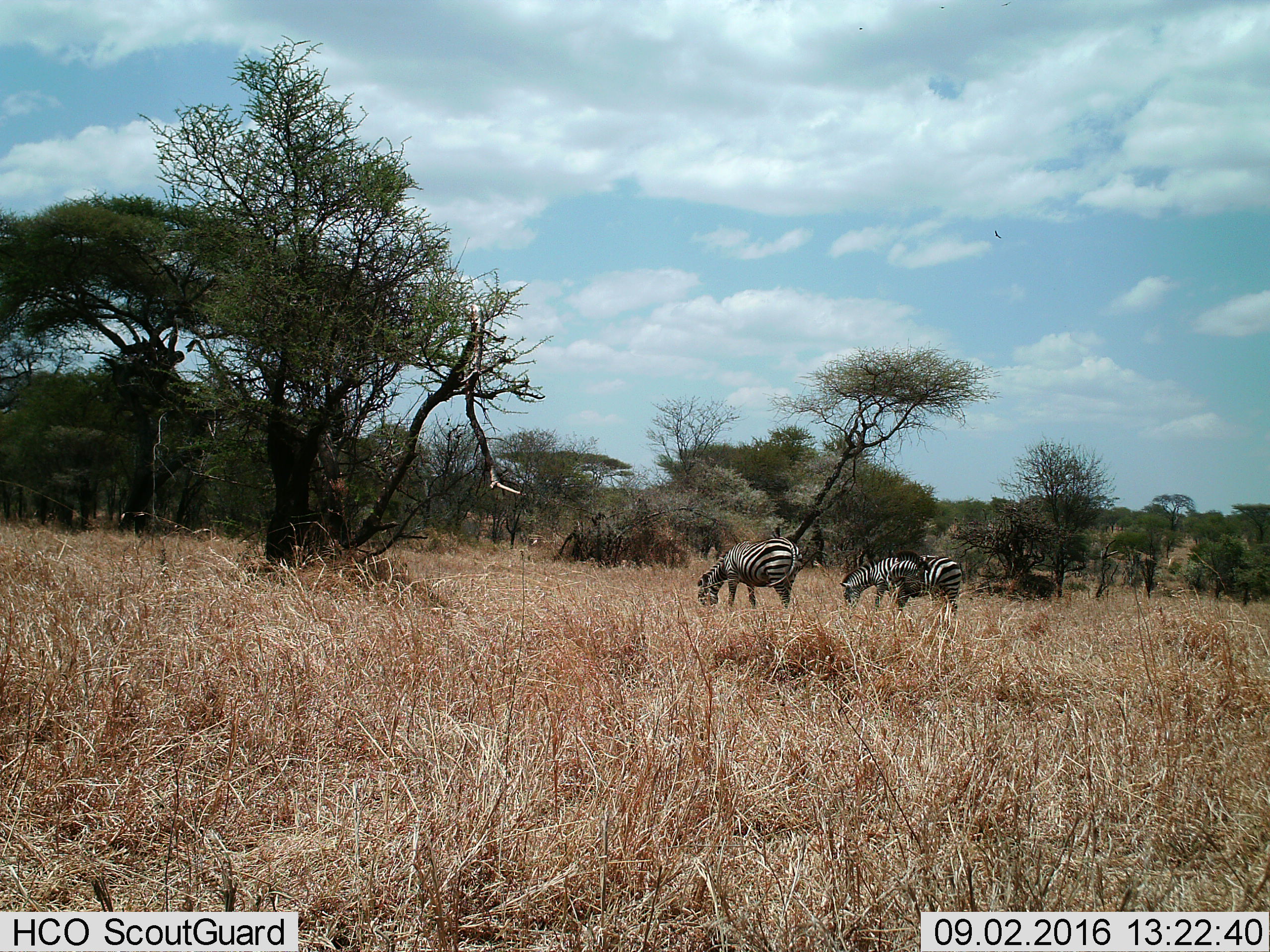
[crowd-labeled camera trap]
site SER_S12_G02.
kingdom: Animalia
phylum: Chordata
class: Mammalia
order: Perissodactyla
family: Equidae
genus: Equus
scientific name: Equus quagga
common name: plains zebra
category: zebraplains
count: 3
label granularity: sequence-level